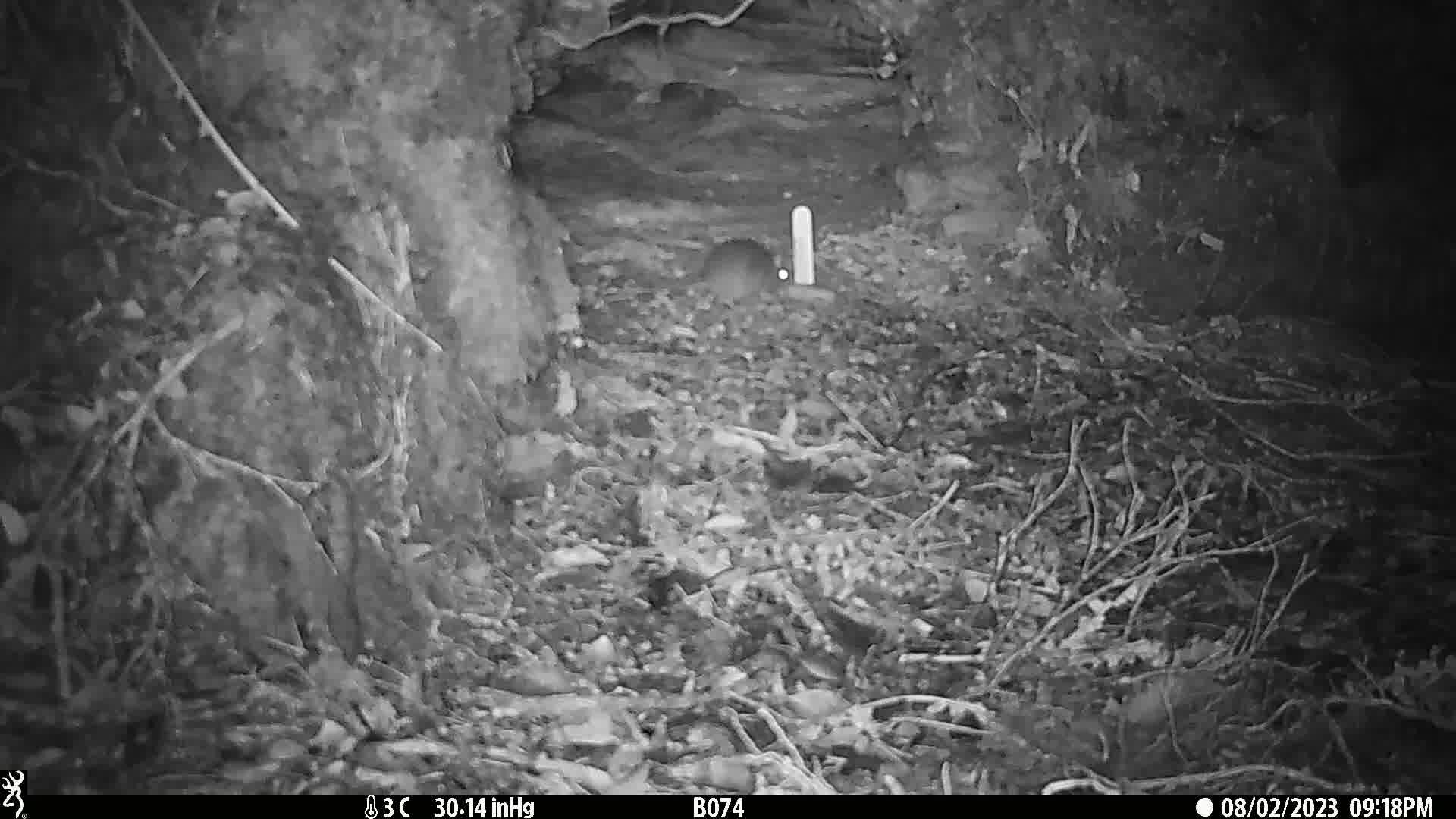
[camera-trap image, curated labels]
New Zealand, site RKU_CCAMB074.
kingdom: Animalia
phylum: Chordata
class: Mammalia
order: Rodentia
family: Muridae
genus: Rattus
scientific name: Rattus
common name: rat